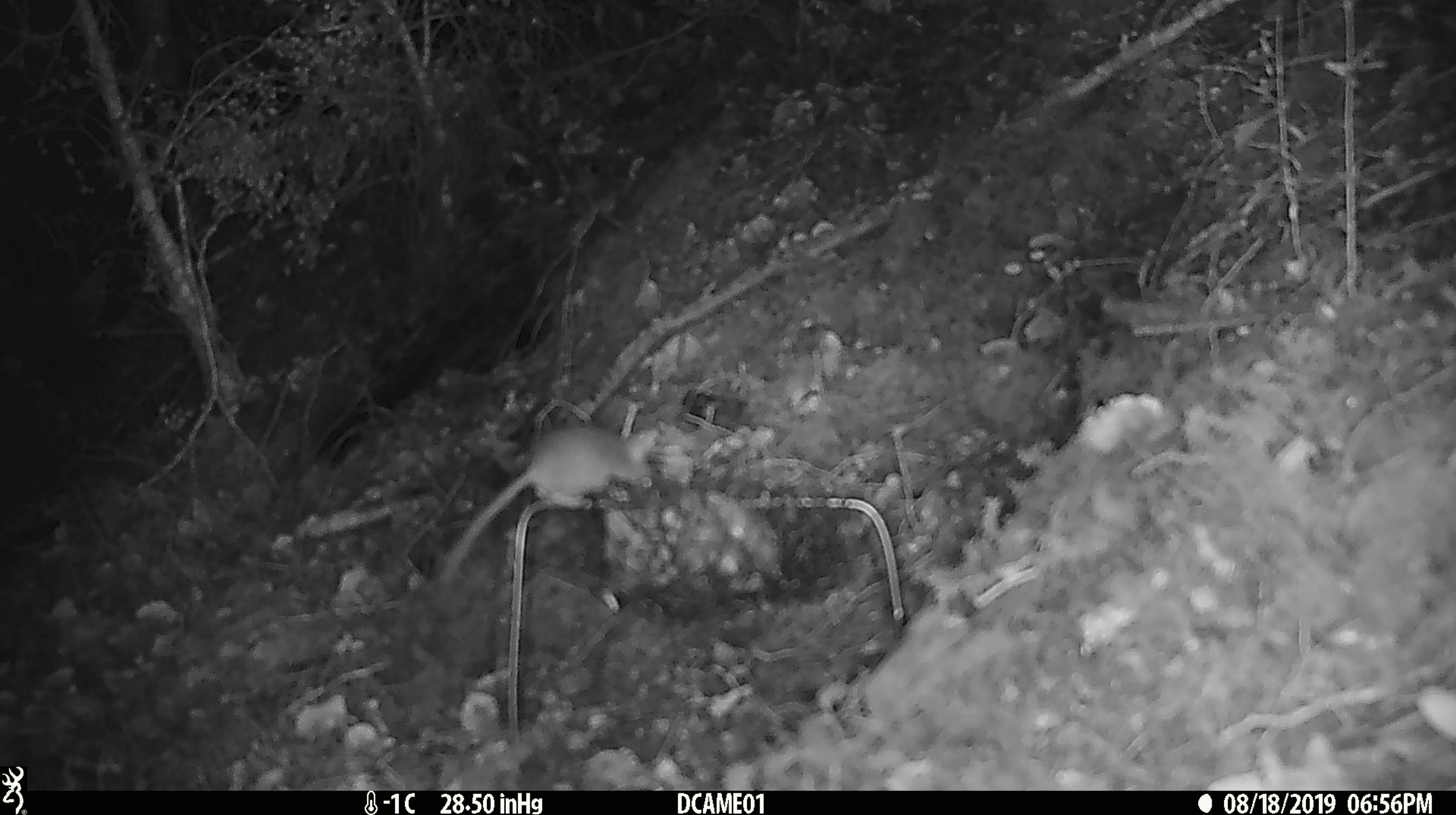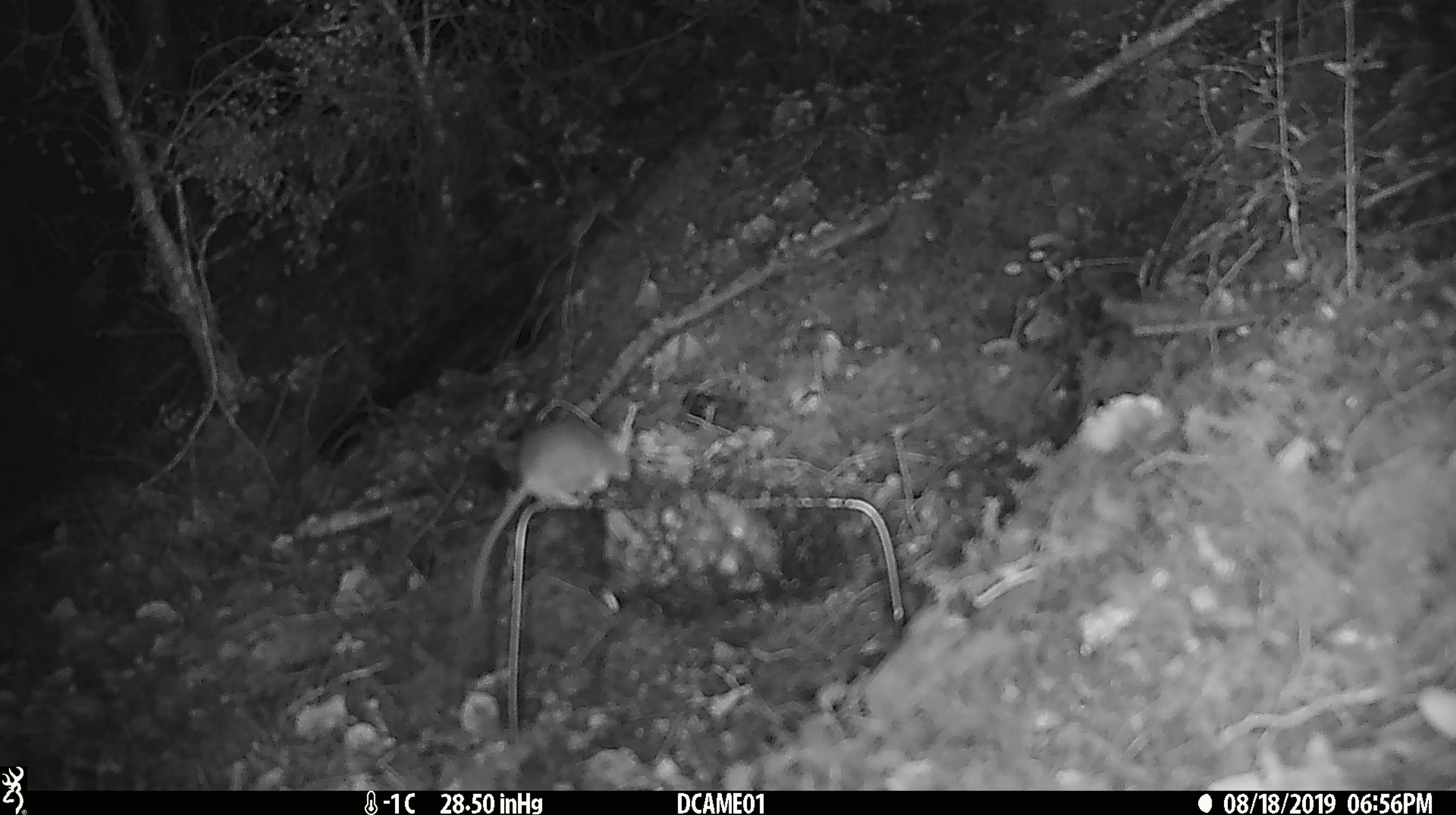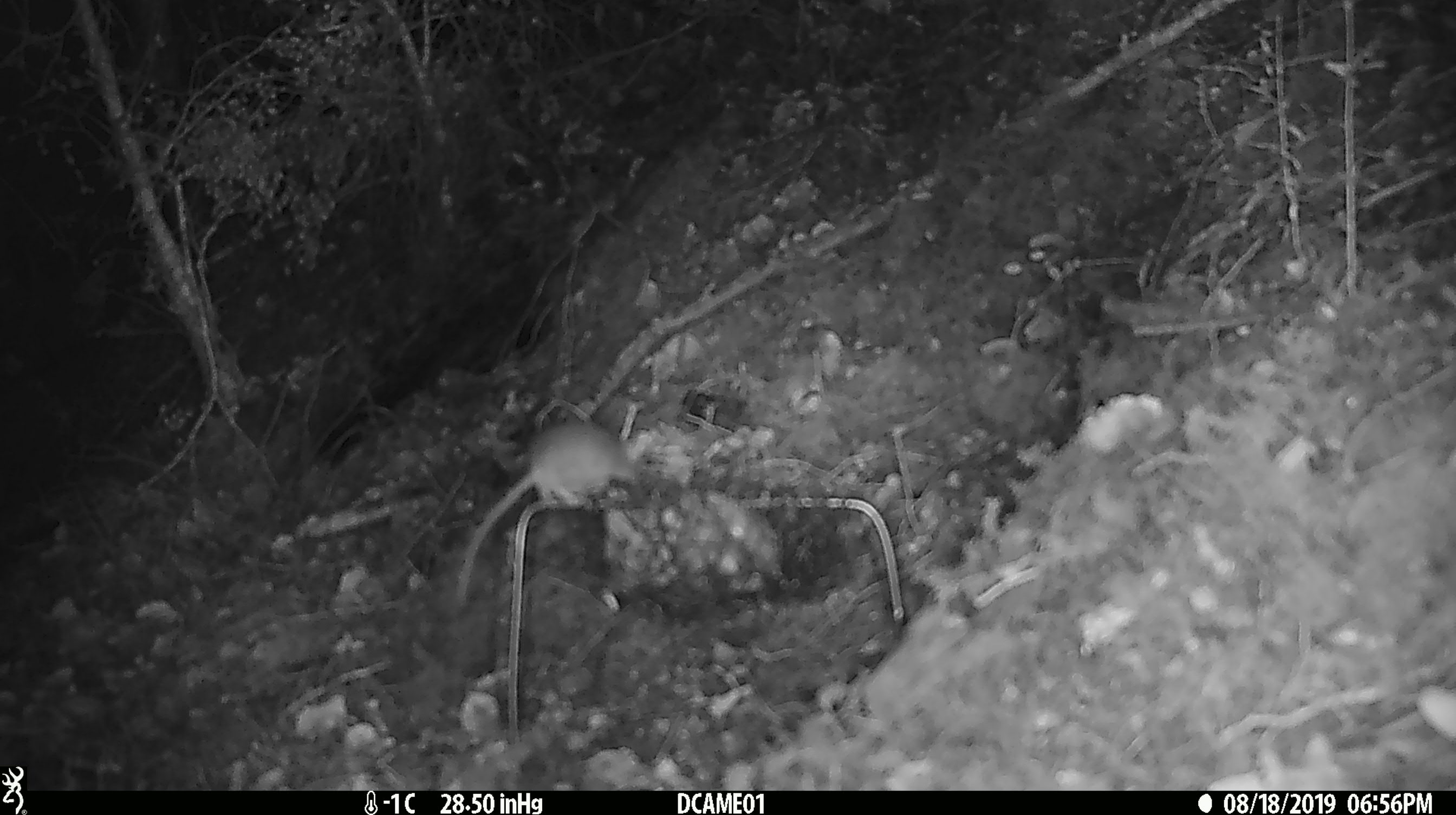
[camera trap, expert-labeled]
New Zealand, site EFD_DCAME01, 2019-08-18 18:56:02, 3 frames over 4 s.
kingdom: Animalia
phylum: Chordata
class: Mammalia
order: Rodentia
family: Muridae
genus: Mus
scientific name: Mus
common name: mouse